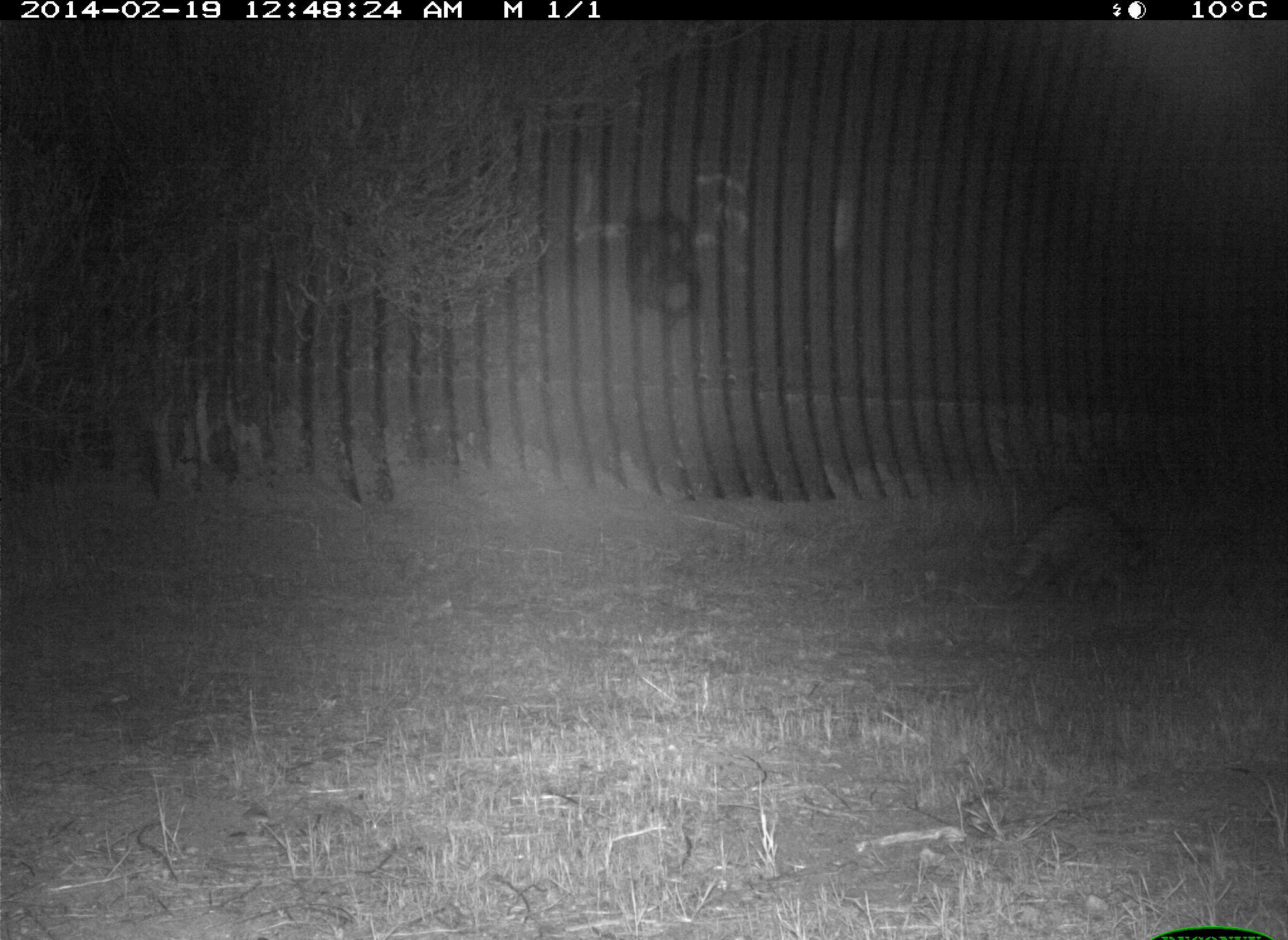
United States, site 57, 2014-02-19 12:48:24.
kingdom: Animalia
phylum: Chordata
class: Mammalia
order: Carnivora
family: Procyonidae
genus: Procyon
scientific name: Procyon lotor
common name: raccoon